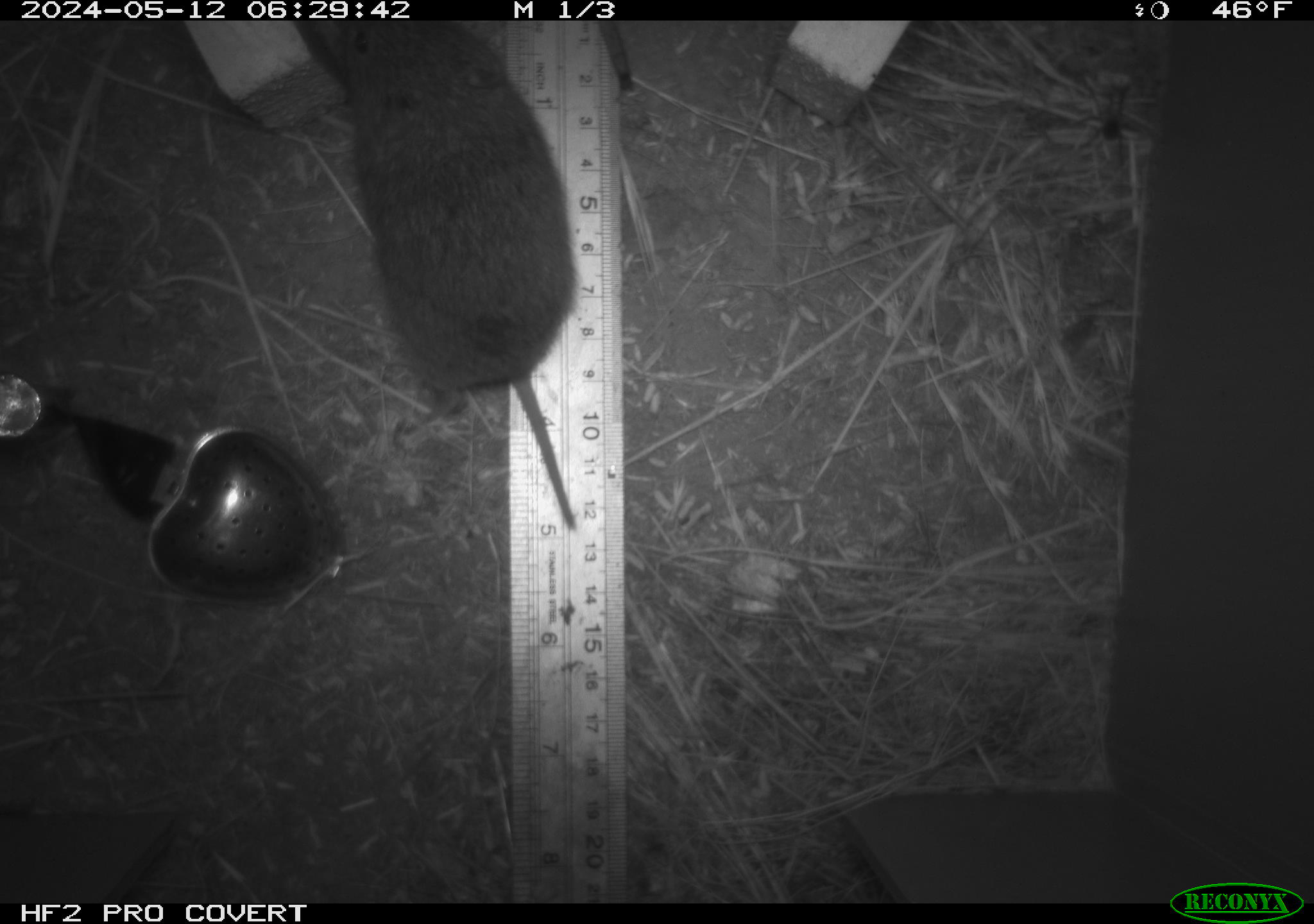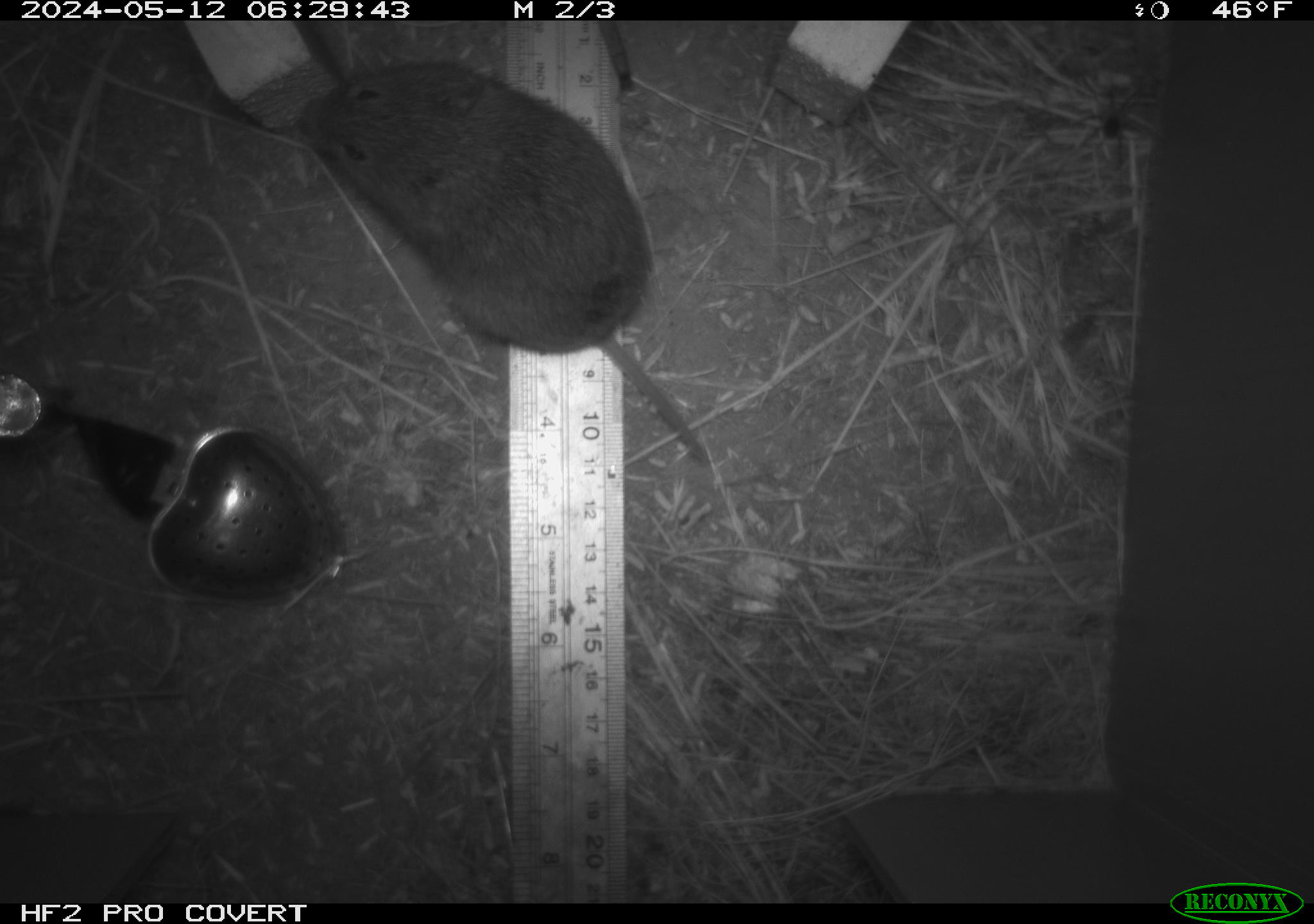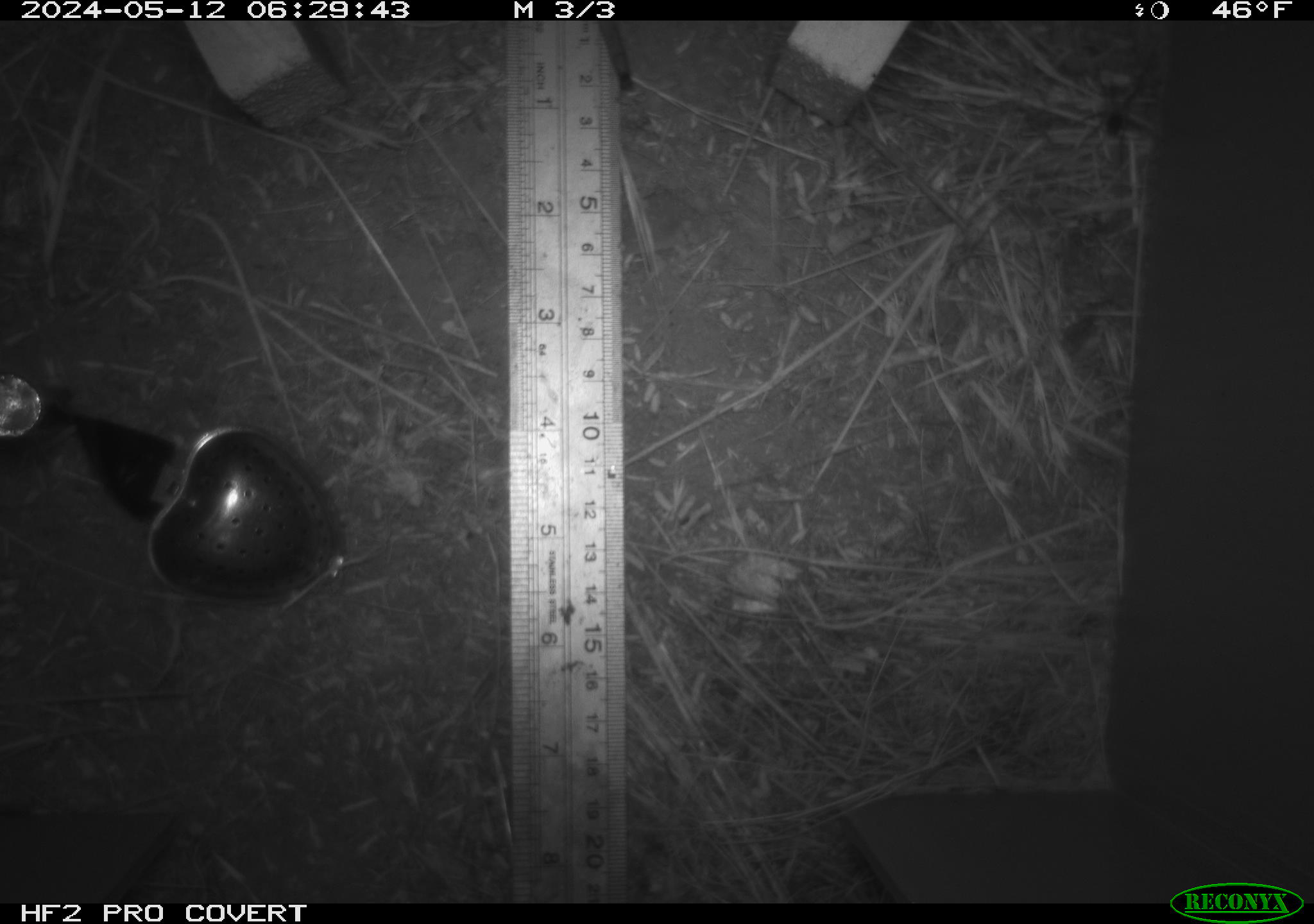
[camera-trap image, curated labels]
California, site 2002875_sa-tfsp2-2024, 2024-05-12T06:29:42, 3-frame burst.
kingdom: Animalia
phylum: Chordata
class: Mammalia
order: Rodentia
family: Cricetidae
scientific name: Arvicolinae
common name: voles, lemmings, and muskrats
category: arvicolinae subfamily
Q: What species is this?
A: Arvicolinae subfamily (voles, lemmings, and muskrats) (Arvicolinae).